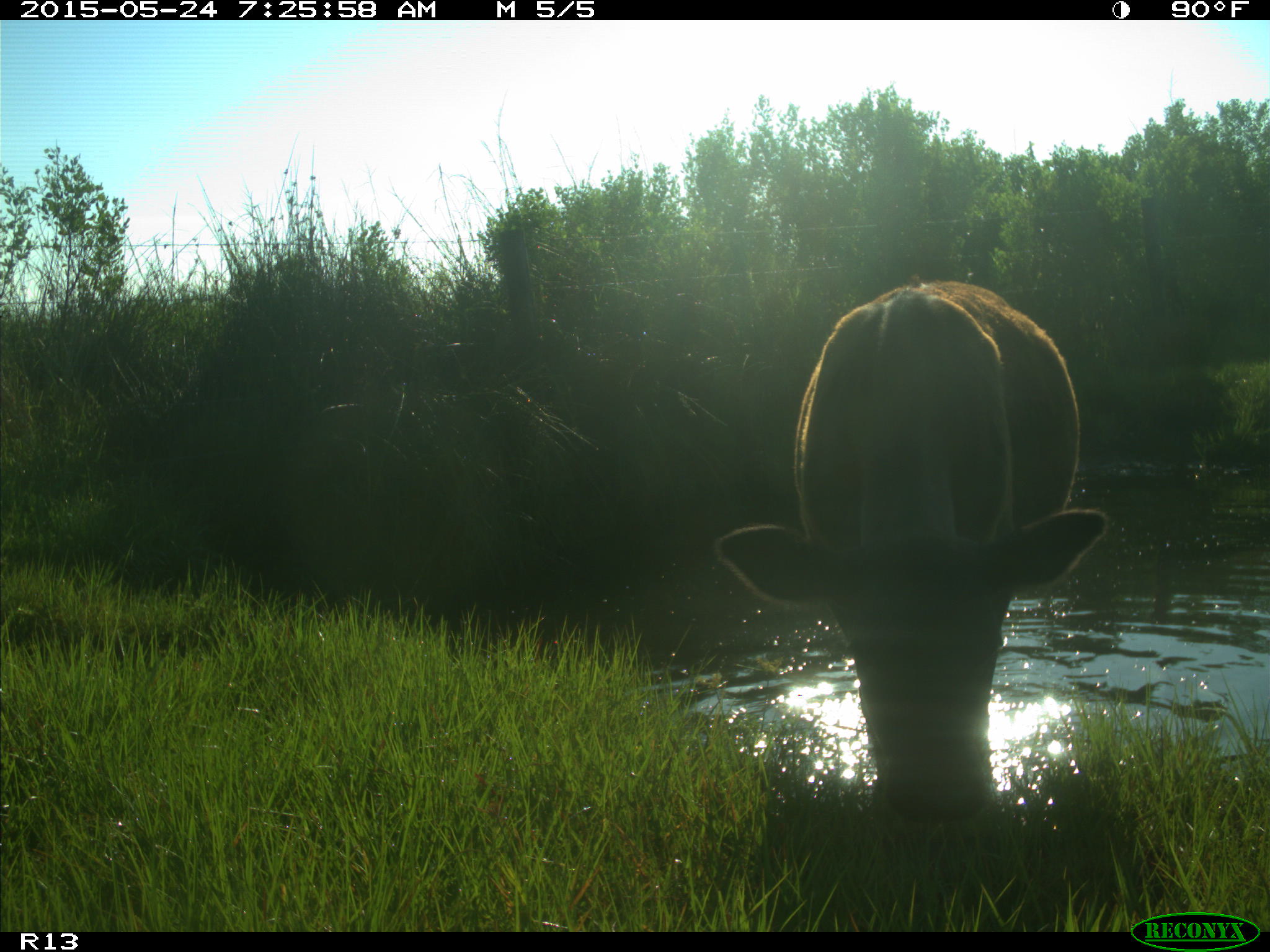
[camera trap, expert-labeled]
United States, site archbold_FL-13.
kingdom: Animalia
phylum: Chordata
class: Mammalia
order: Artiodactyla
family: Bovidae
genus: Bos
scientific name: Bos taurus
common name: domestic cow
Bos taurus (domestic cow).